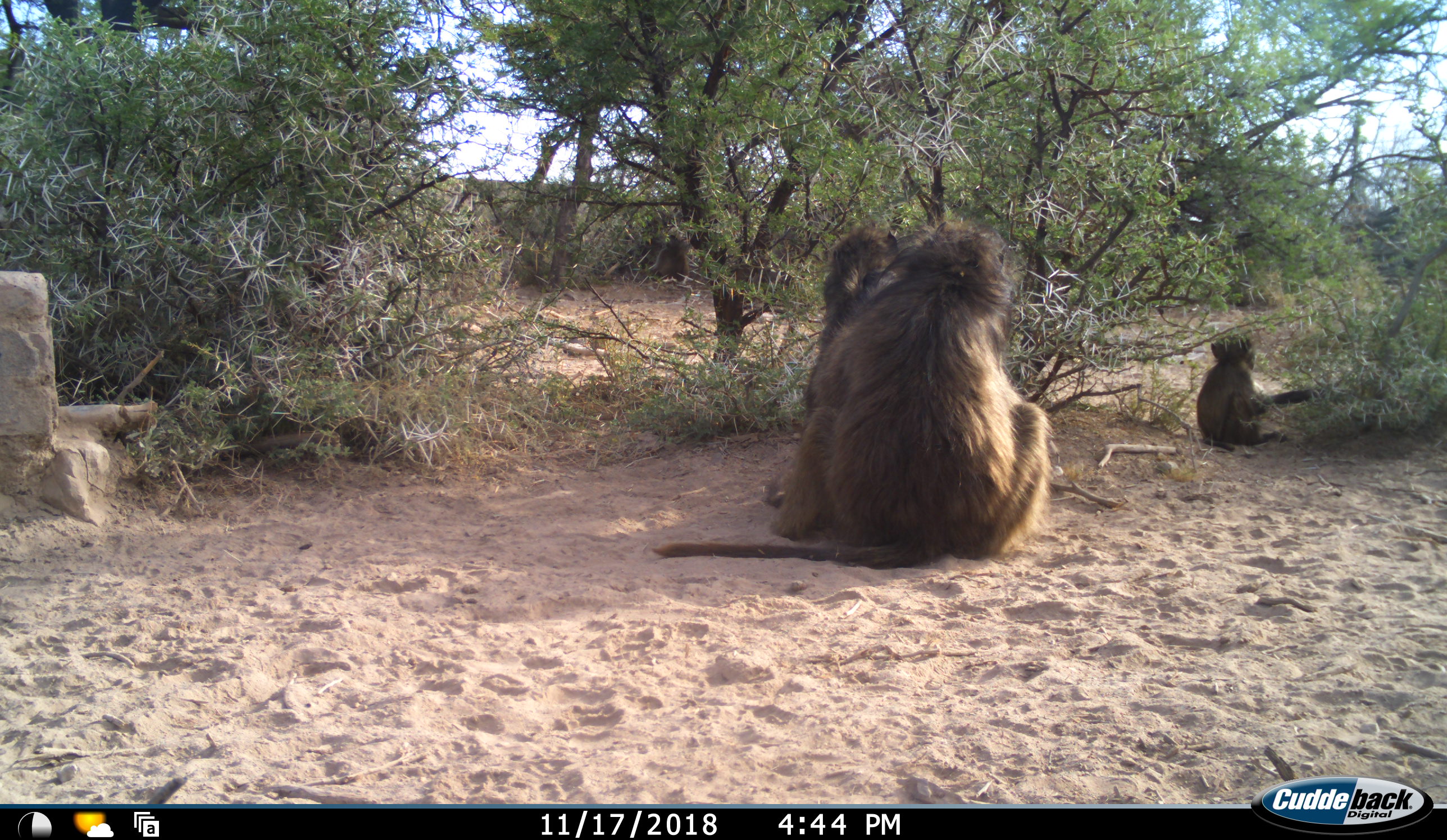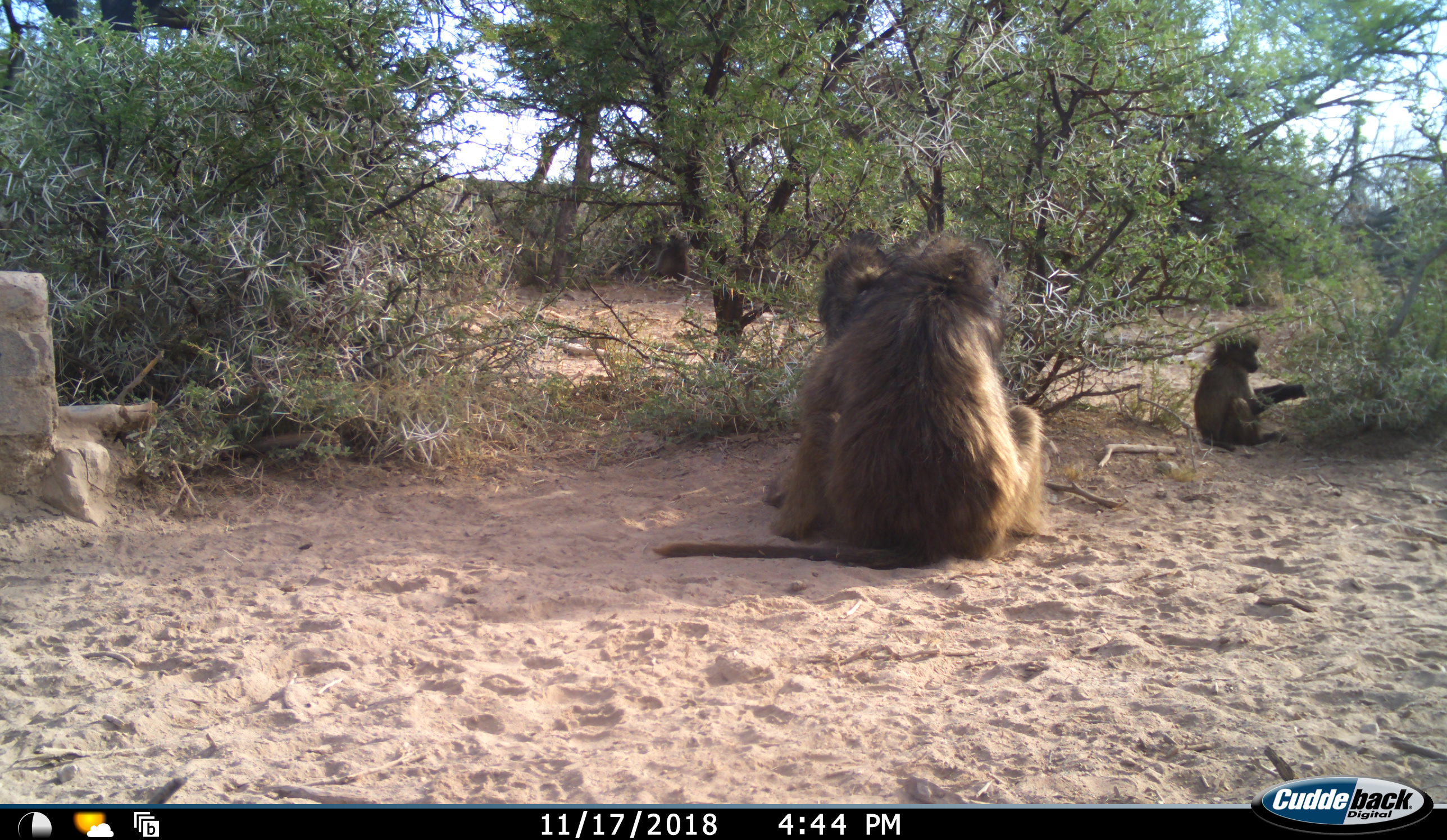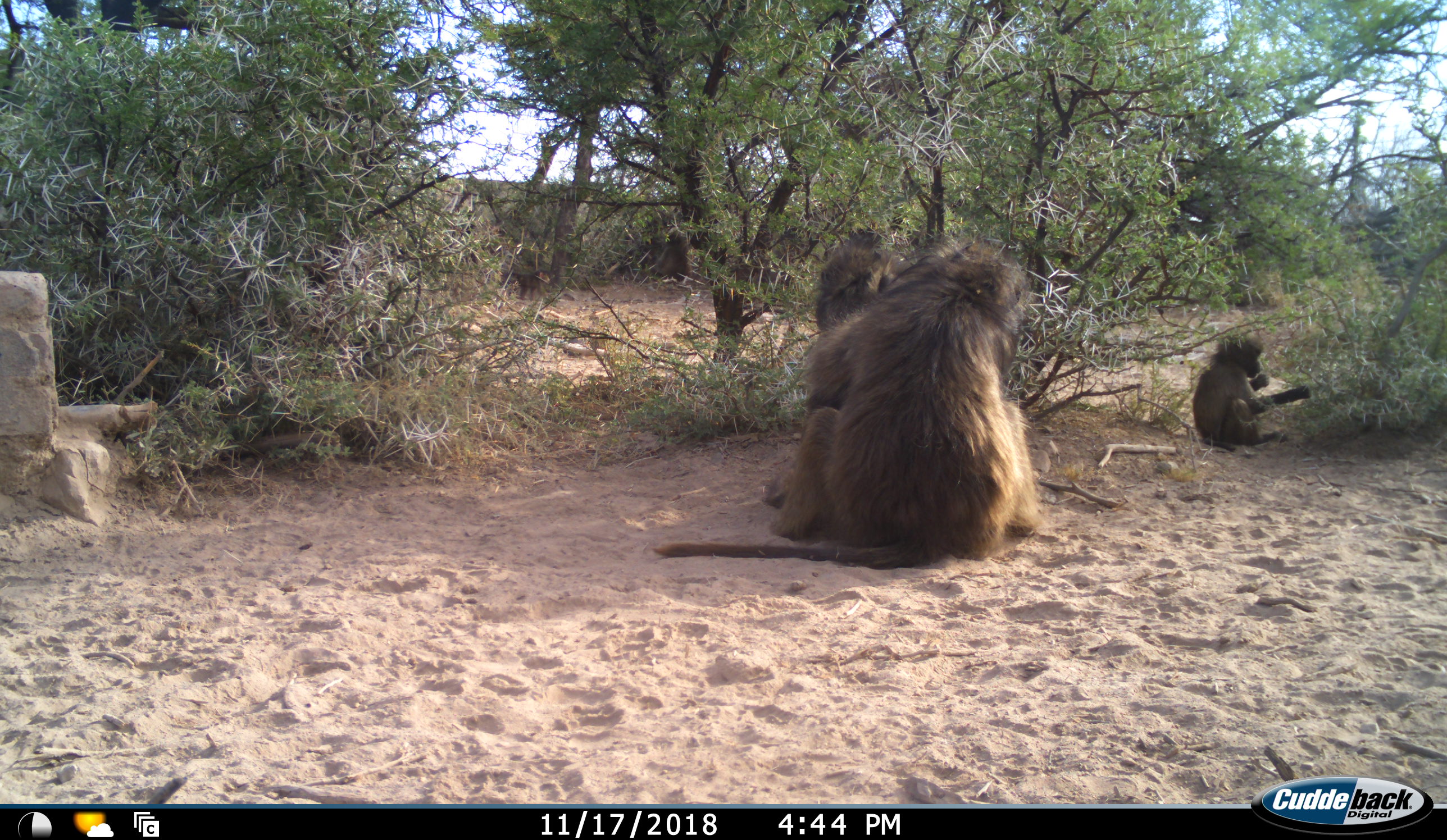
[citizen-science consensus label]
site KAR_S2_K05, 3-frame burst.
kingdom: Animalia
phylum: Chordata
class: Mammalia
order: Primates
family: Cercopithecidae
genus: Papio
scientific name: Papio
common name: baboon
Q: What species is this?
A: Baboon (Papio).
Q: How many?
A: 5.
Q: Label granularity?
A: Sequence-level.